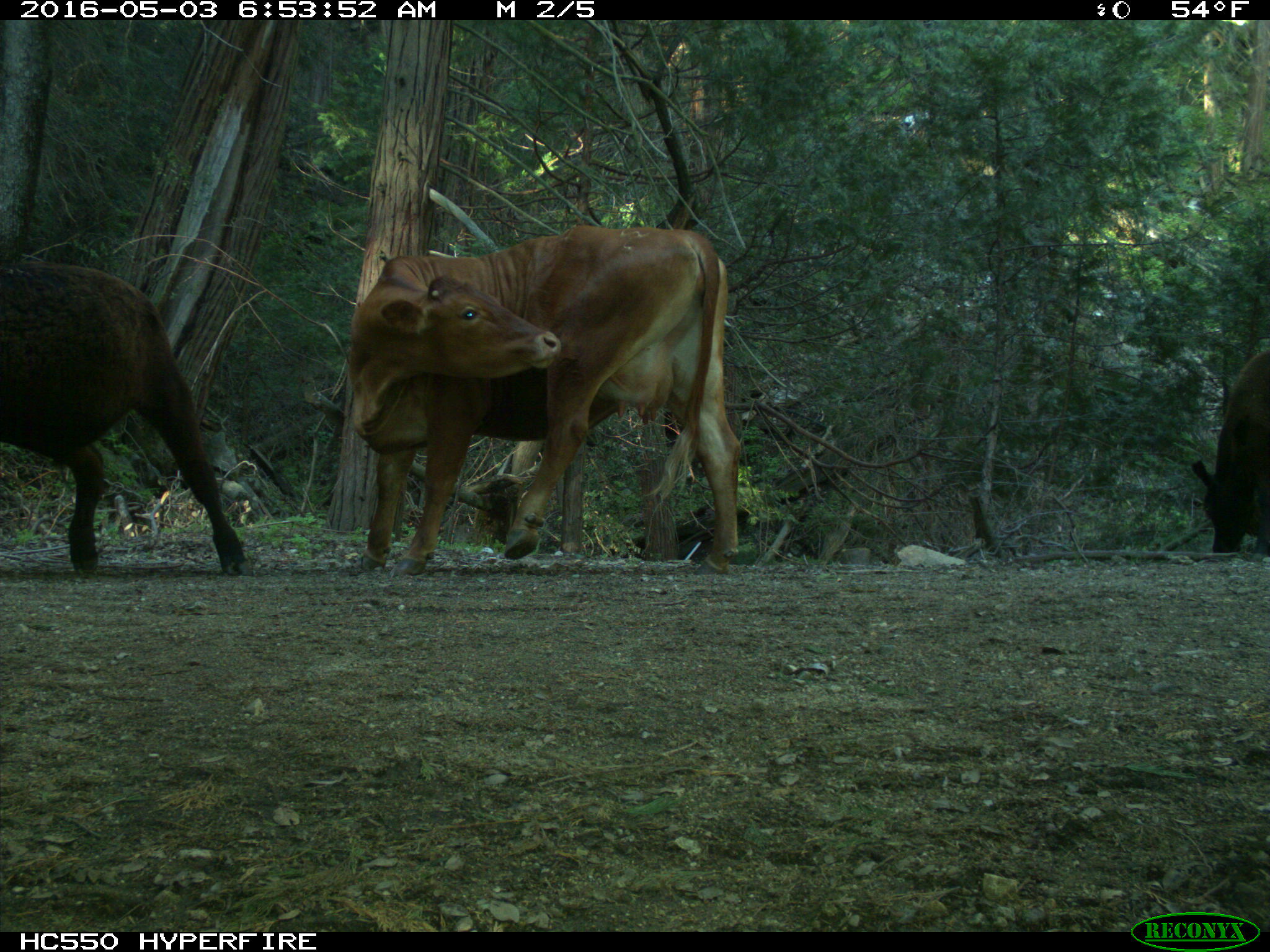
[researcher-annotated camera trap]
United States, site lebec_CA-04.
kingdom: Animalia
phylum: Chordata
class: Mammalia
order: Artiodactyla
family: Bovidae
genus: Bos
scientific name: Bos taurus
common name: domestic cow